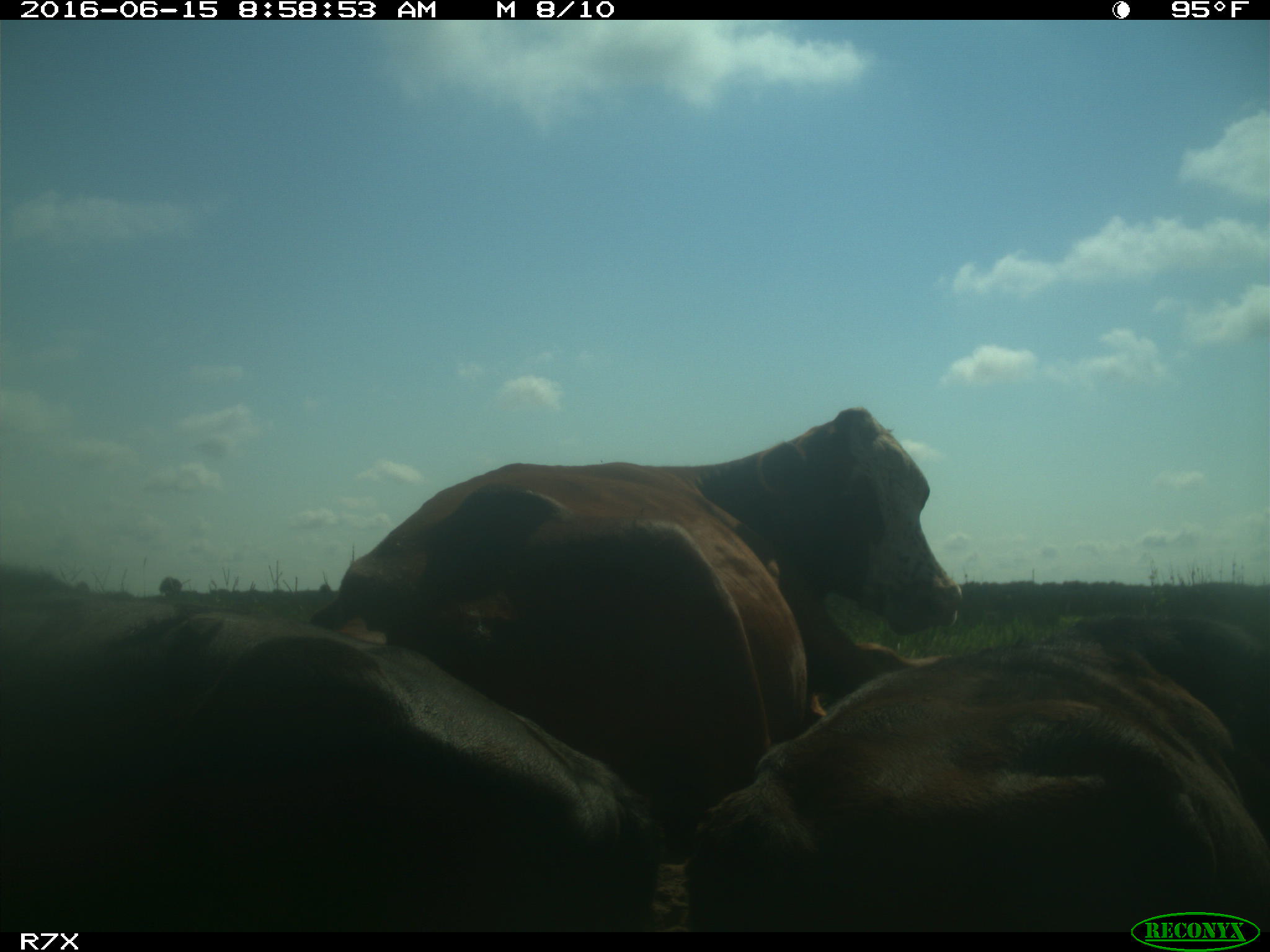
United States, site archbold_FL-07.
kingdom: Animalia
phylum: Chordata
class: Mammalia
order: Artiodactyla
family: Bovidae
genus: Bos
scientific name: Bos taurus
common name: domestic cow